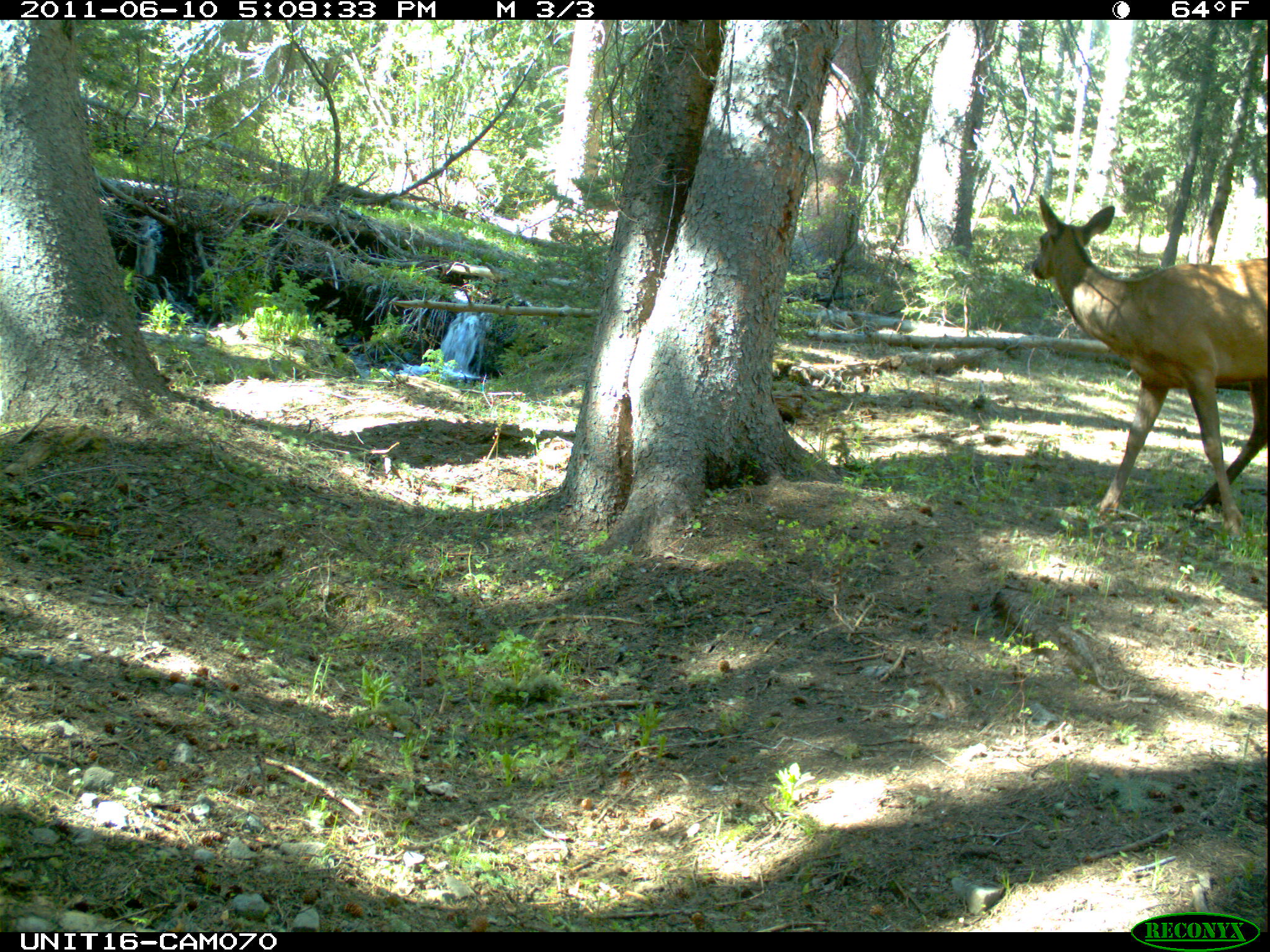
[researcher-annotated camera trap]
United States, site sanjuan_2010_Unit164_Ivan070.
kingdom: Animalia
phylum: Chordata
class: Mammalia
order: Artiodactyla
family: Cervidae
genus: Cervus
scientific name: Cervus elaphus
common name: red deer